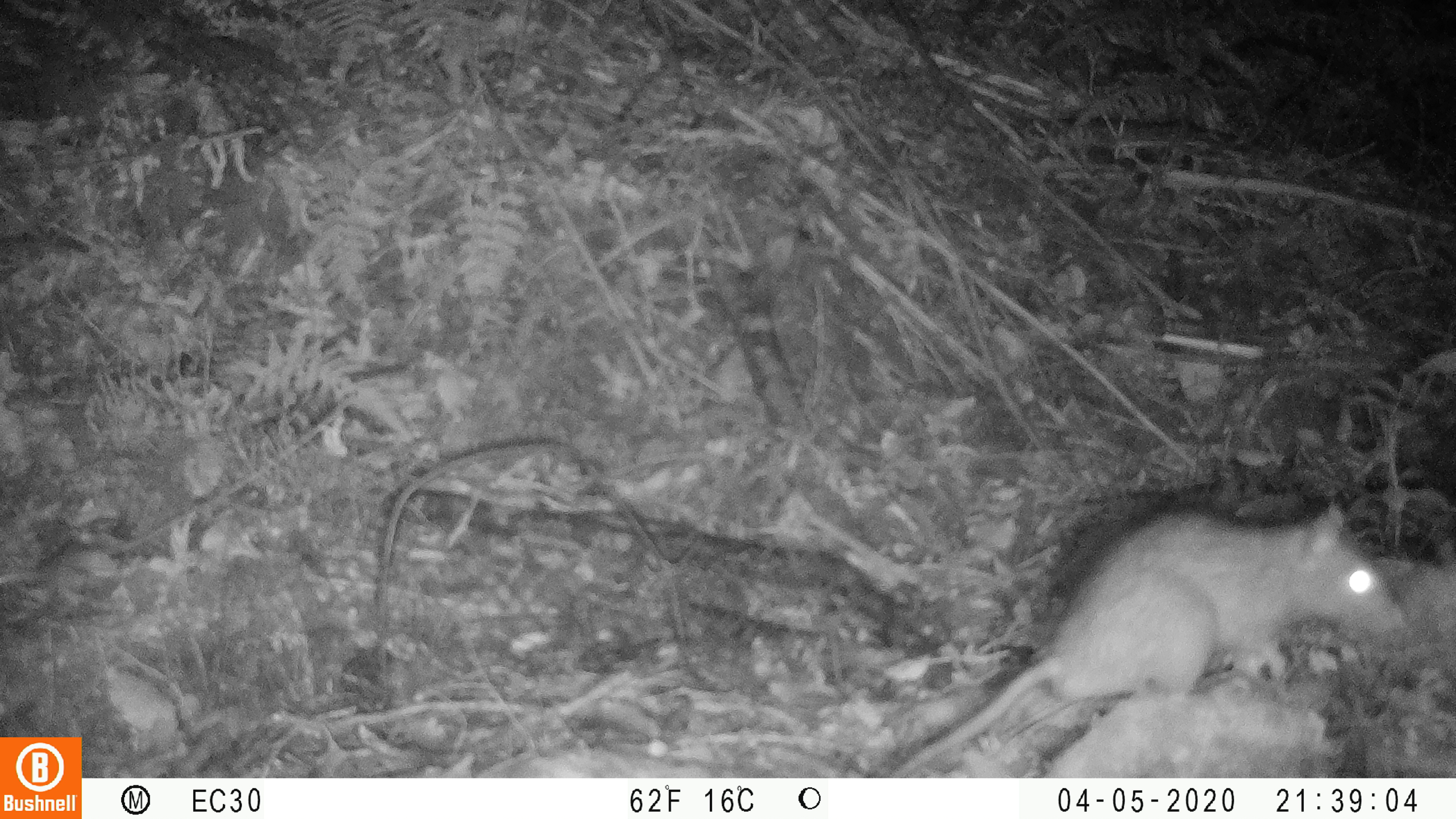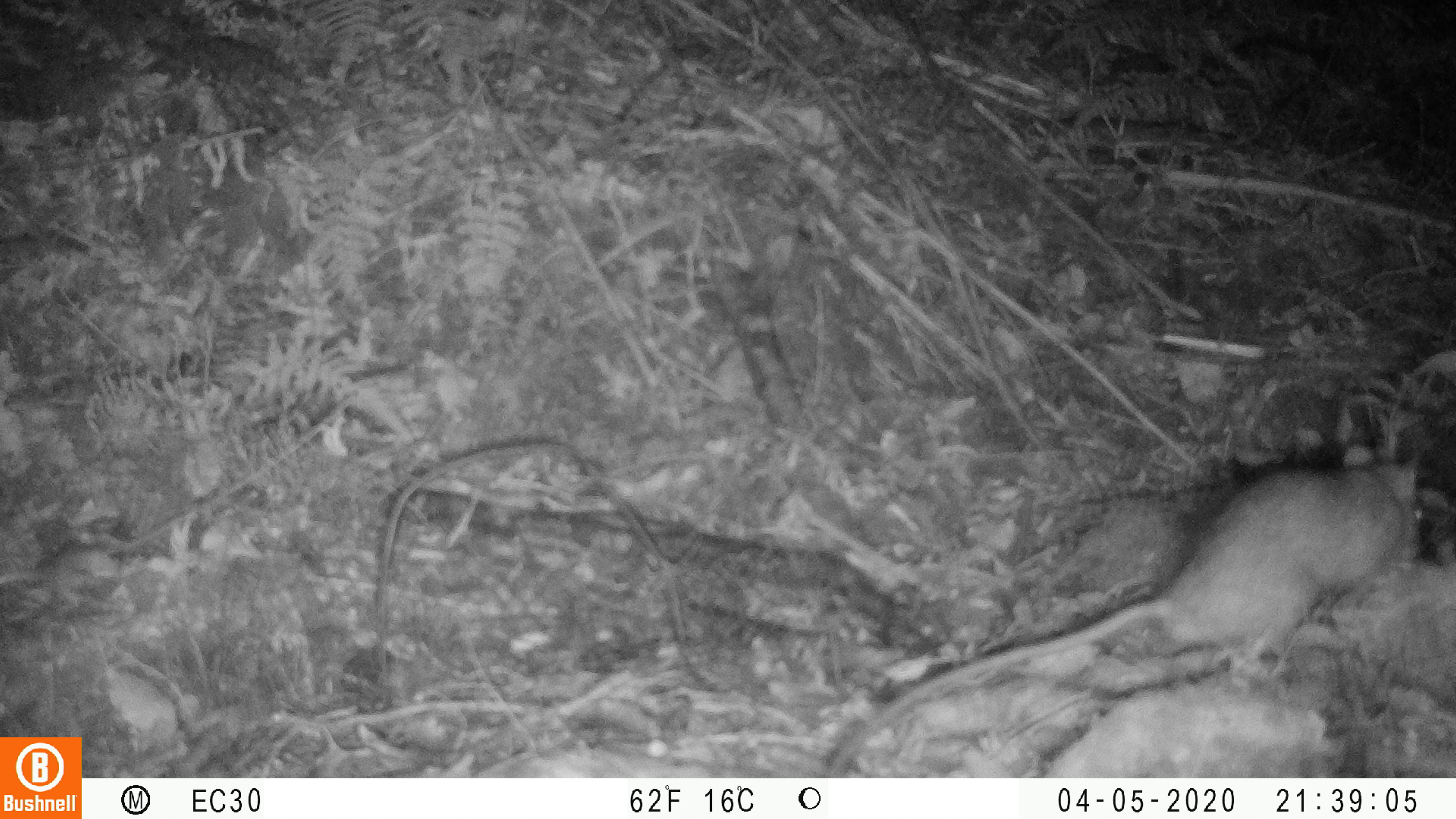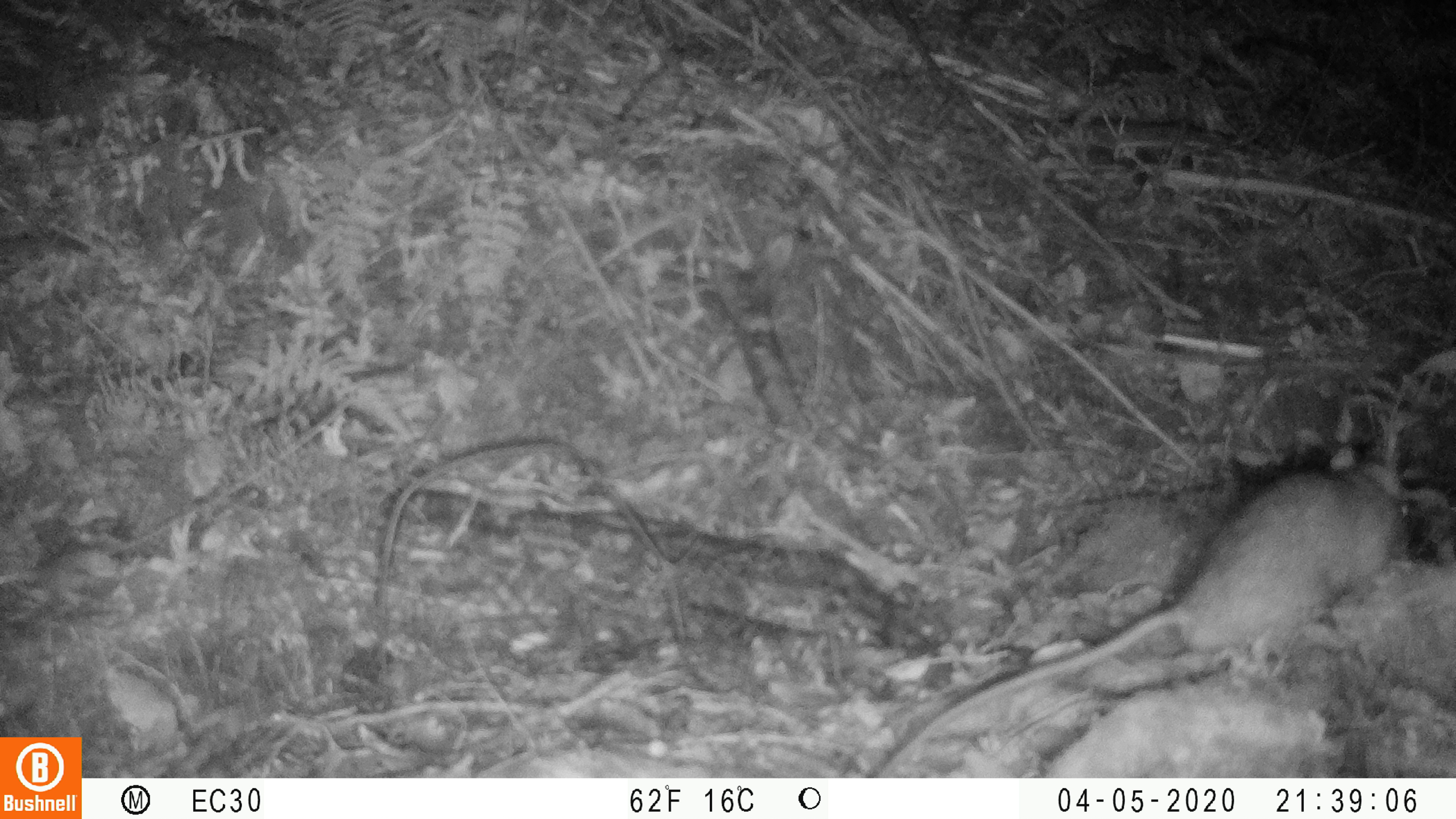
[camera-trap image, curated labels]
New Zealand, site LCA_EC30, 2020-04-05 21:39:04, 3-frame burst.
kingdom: Animalia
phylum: Chordata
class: Mammalia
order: Rodentia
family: Muridae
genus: Rattus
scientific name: Rattus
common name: rat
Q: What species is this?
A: Rat (Rattus).